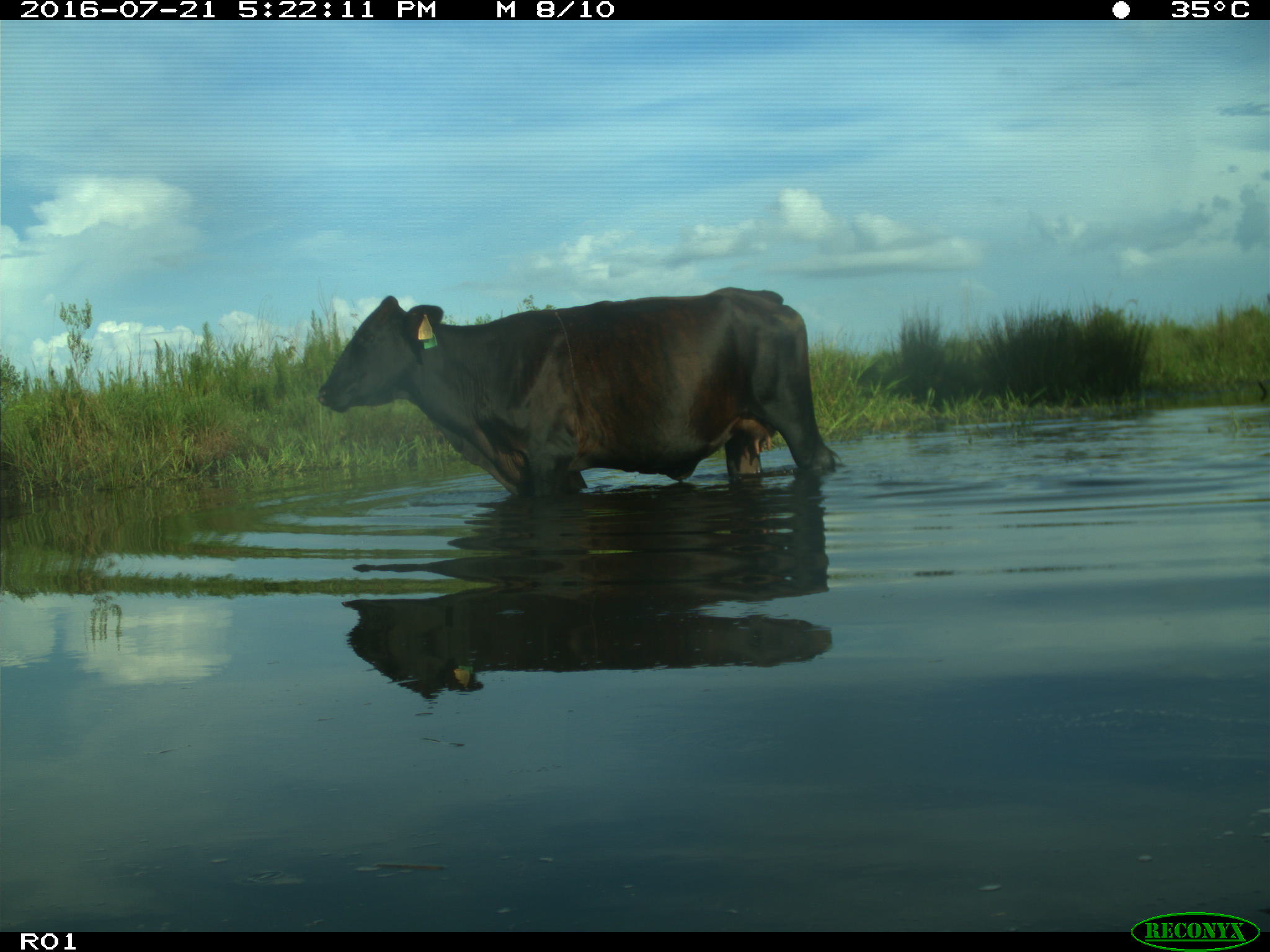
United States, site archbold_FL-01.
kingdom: Animalia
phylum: Chordata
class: Mammalia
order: Artiodactyla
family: Bovidae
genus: Bos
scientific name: Bos taurus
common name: domestic cow